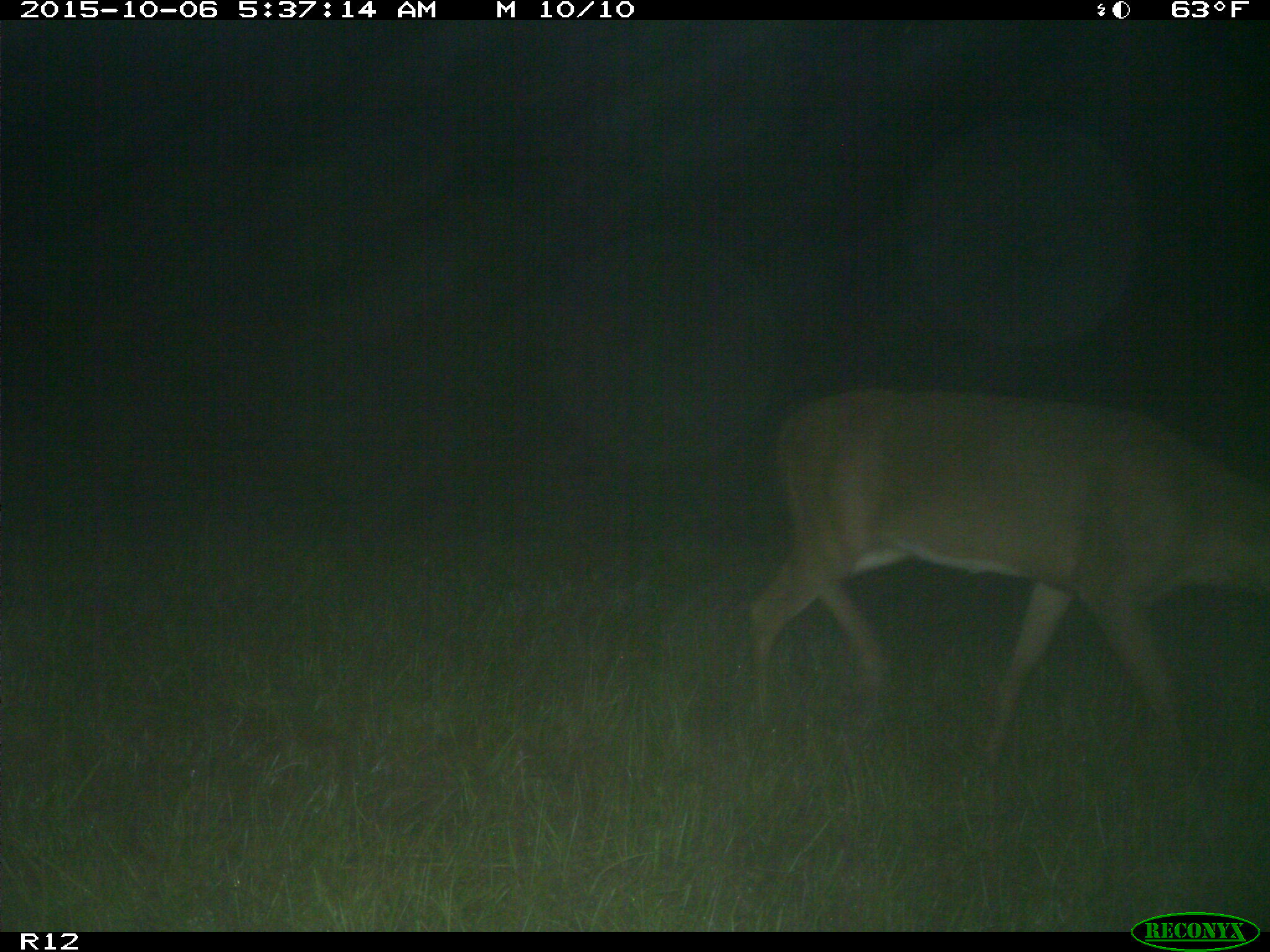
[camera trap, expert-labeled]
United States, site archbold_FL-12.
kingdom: Animalia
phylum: Chordata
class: Mammalia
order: Artiodactyla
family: Cervidae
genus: Odocoileus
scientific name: Odocoileus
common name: deer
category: unidentified deer